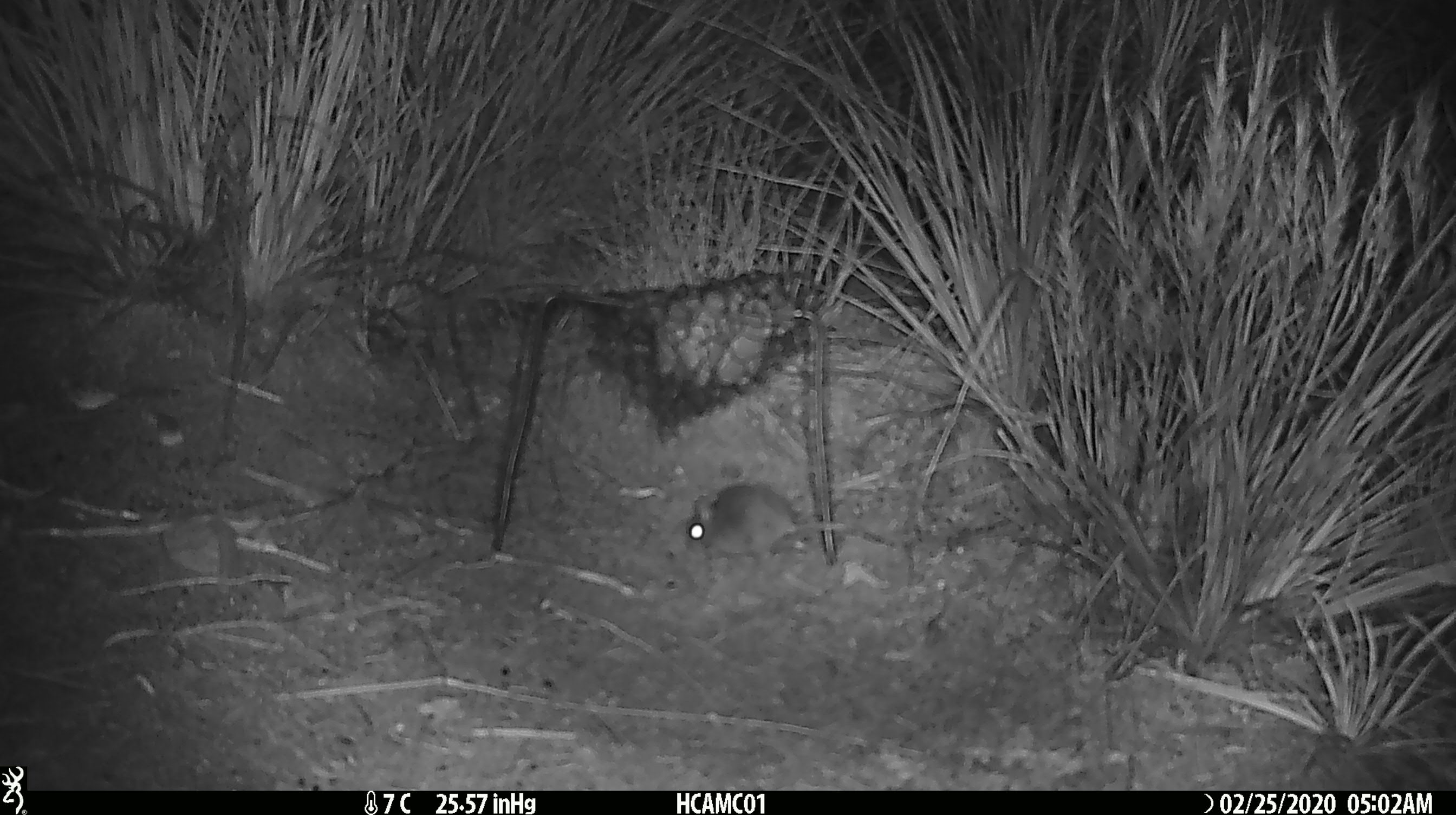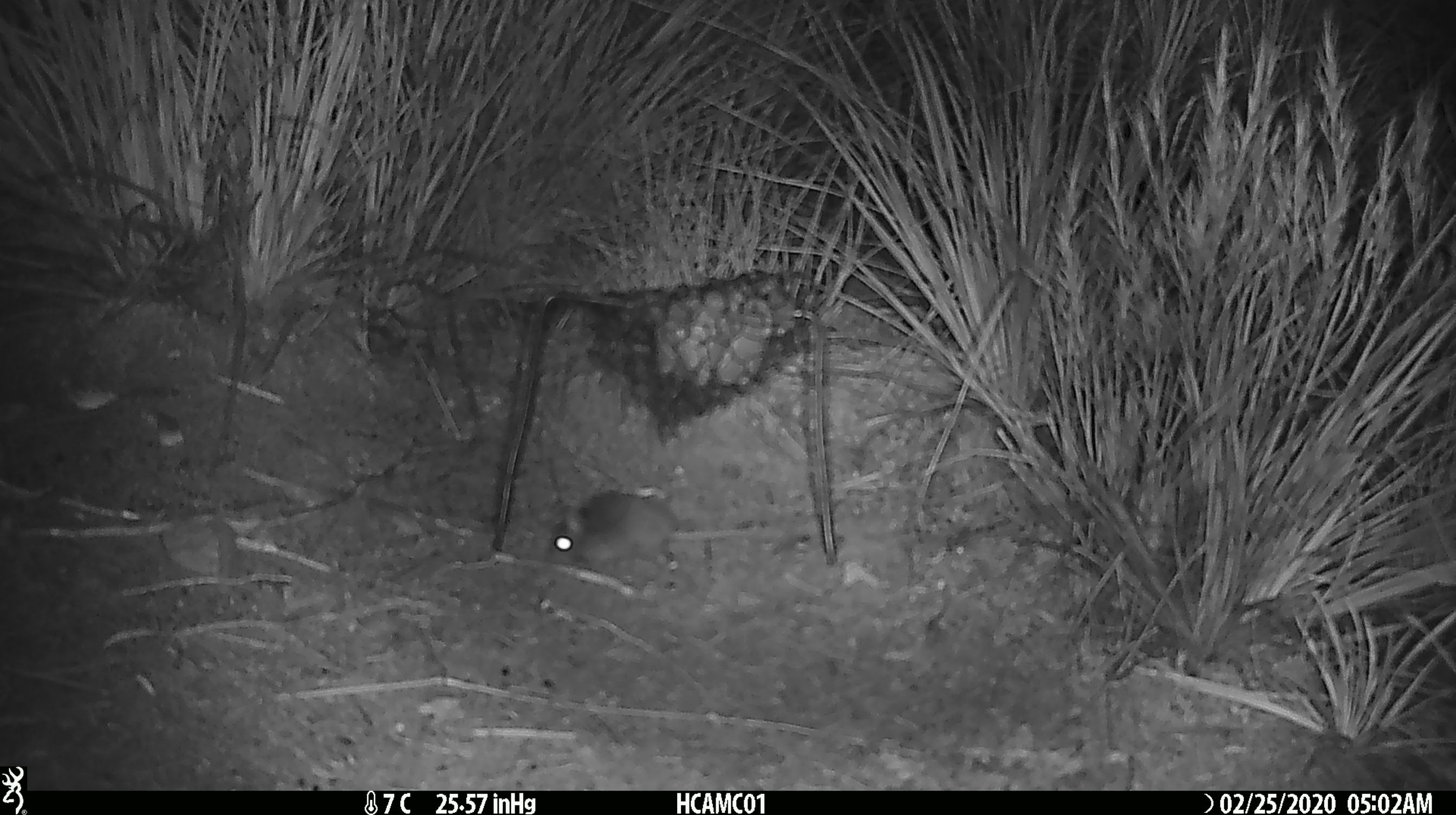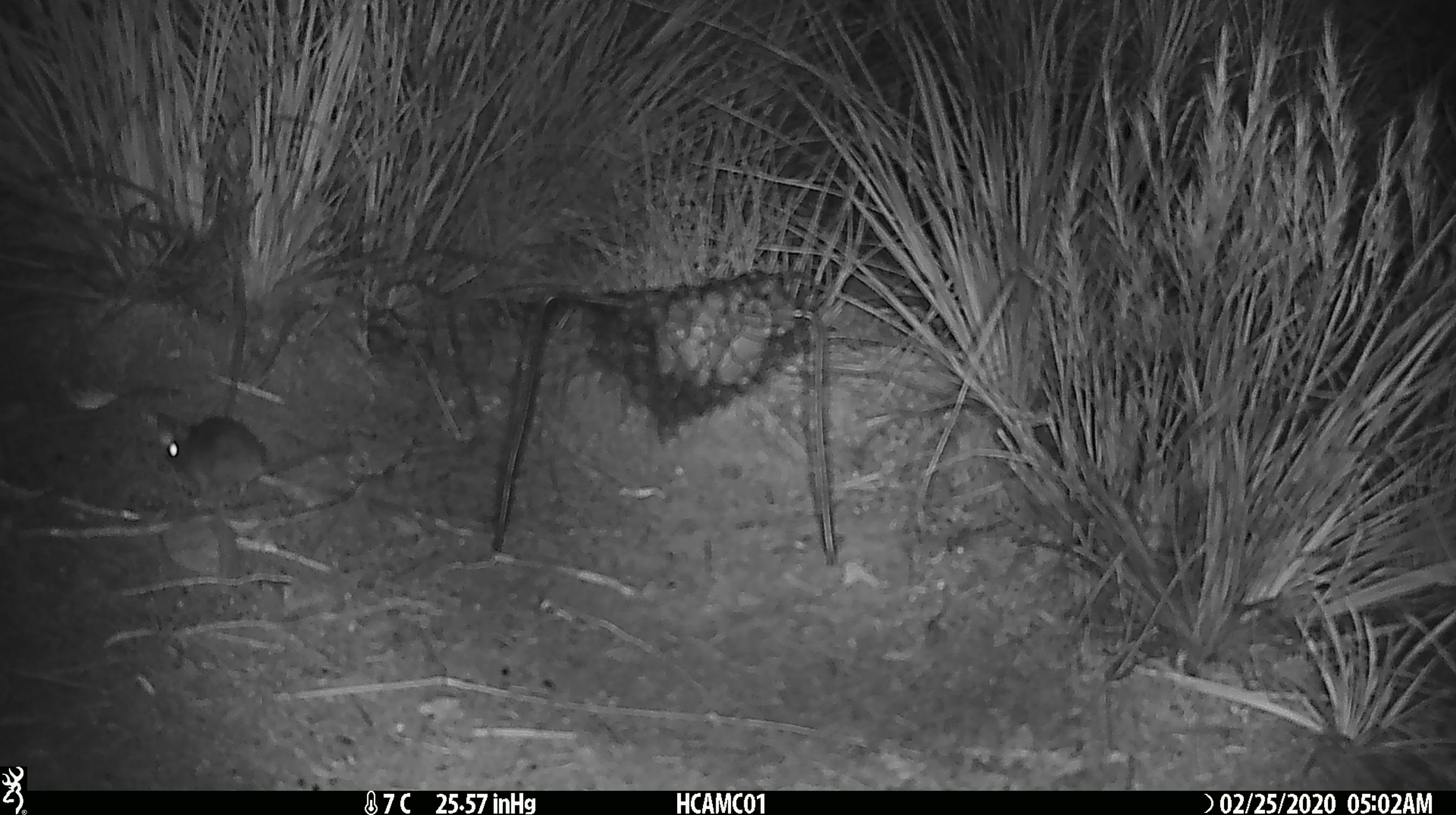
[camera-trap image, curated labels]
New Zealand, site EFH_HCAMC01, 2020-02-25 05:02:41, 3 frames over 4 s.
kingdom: Animalia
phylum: Chordata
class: Mammalia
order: Rodentia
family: Muridae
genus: Mus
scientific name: Mus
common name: mouse